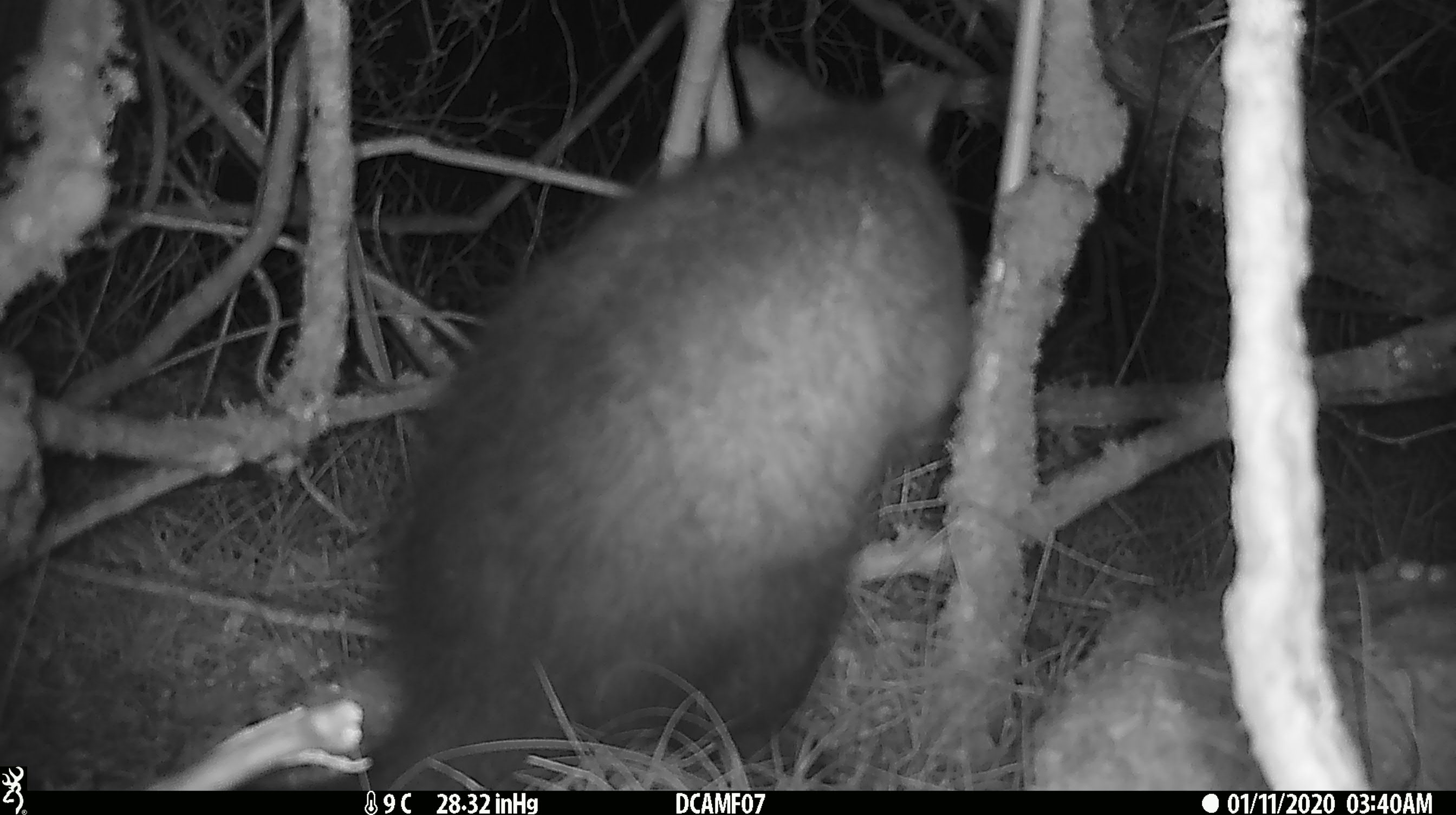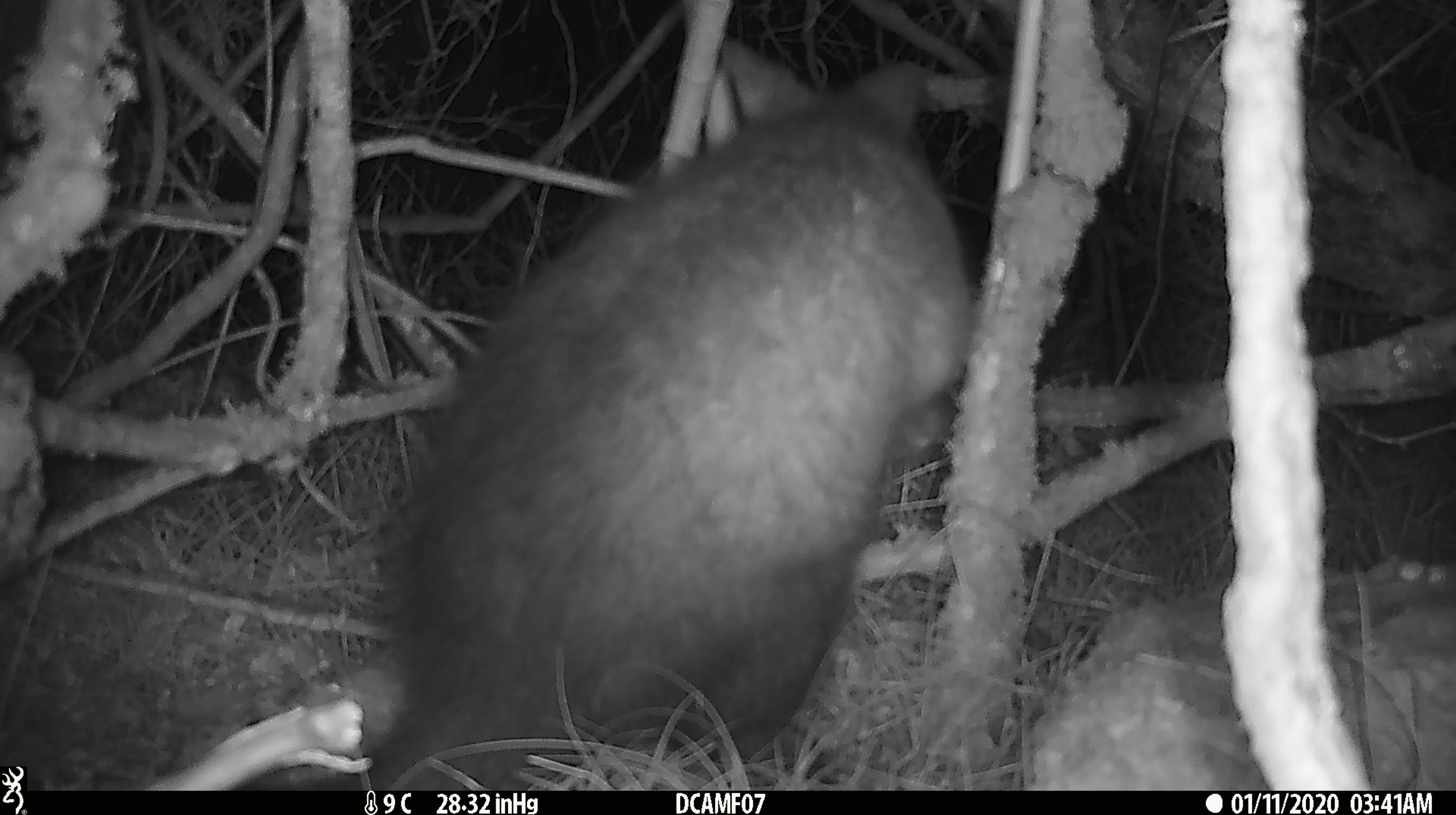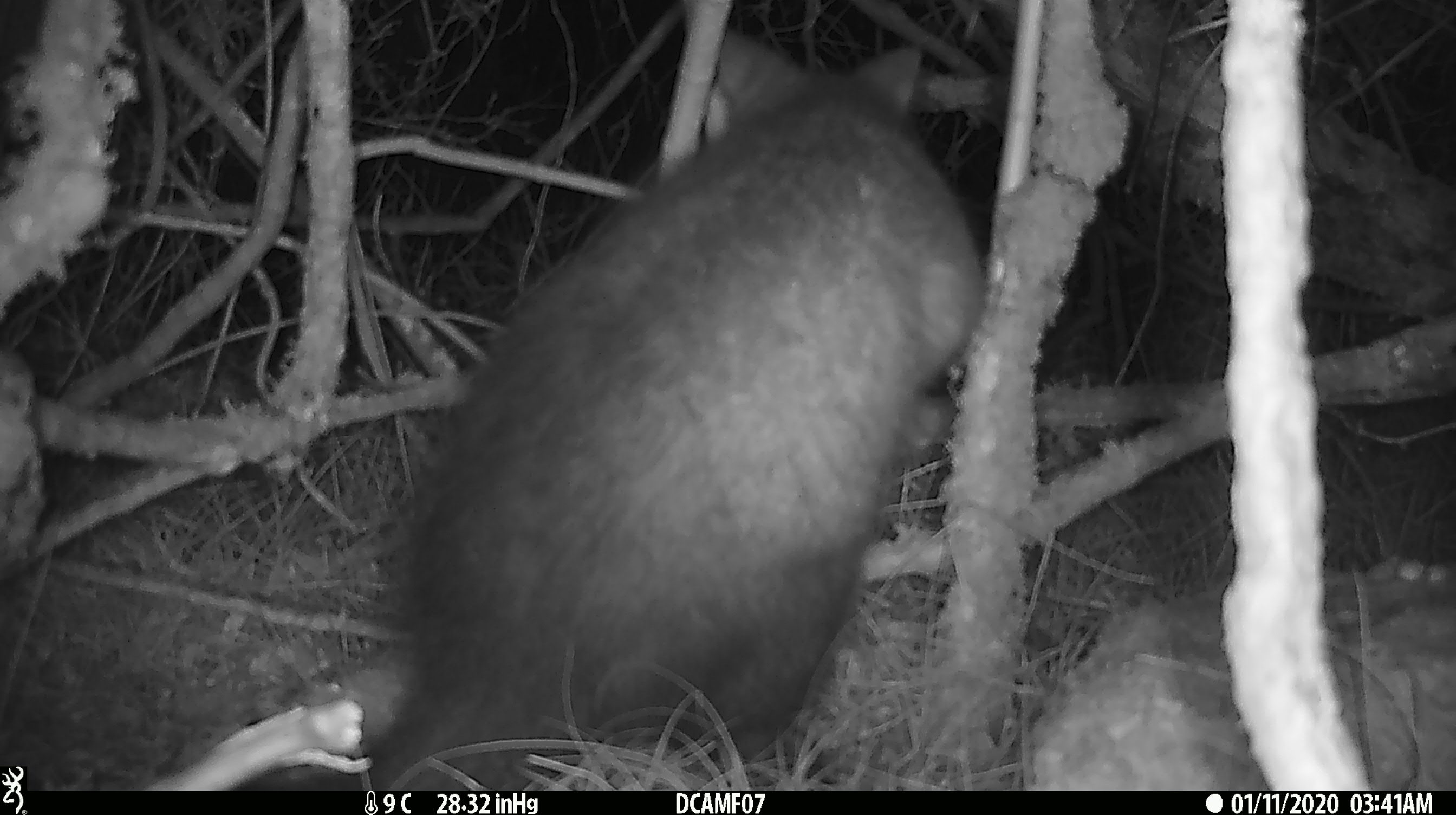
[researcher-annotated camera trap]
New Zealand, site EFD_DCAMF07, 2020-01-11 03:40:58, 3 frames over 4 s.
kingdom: Animalia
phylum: Chordata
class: Mammalia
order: Diprotodontia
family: Phalangeridae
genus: Trichosurus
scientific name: Trichosurus vulpecula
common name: common brushtail possum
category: possum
Possum (common brushtail possum) (Trichosurus vulpecula).